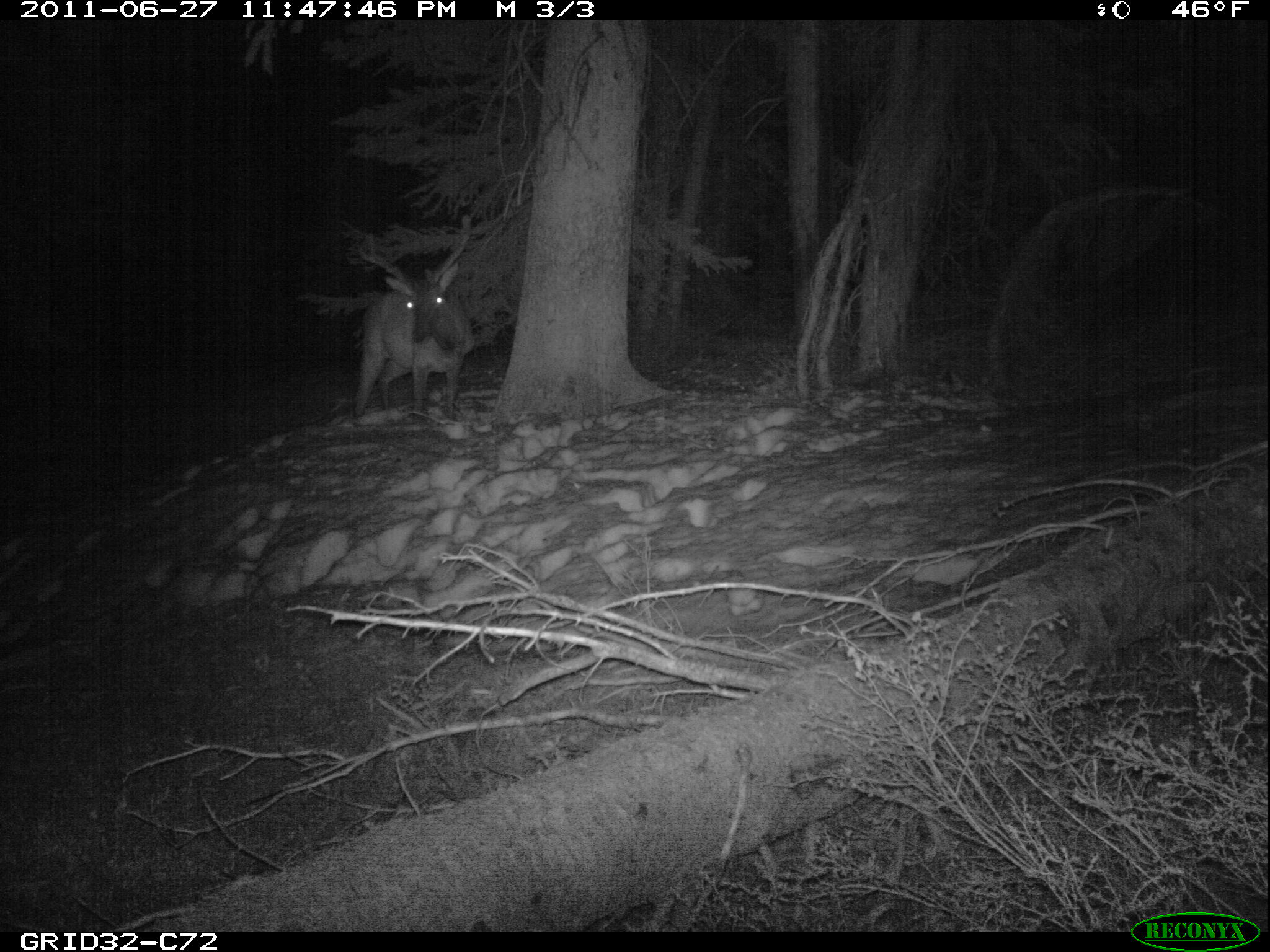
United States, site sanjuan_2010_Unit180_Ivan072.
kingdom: Animalia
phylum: Chordata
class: Mammalia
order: Artiodactyla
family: Cervidae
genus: Cervus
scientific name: Cervus elaphus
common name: red deer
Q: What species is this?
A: Cervus elaphus (red deer).